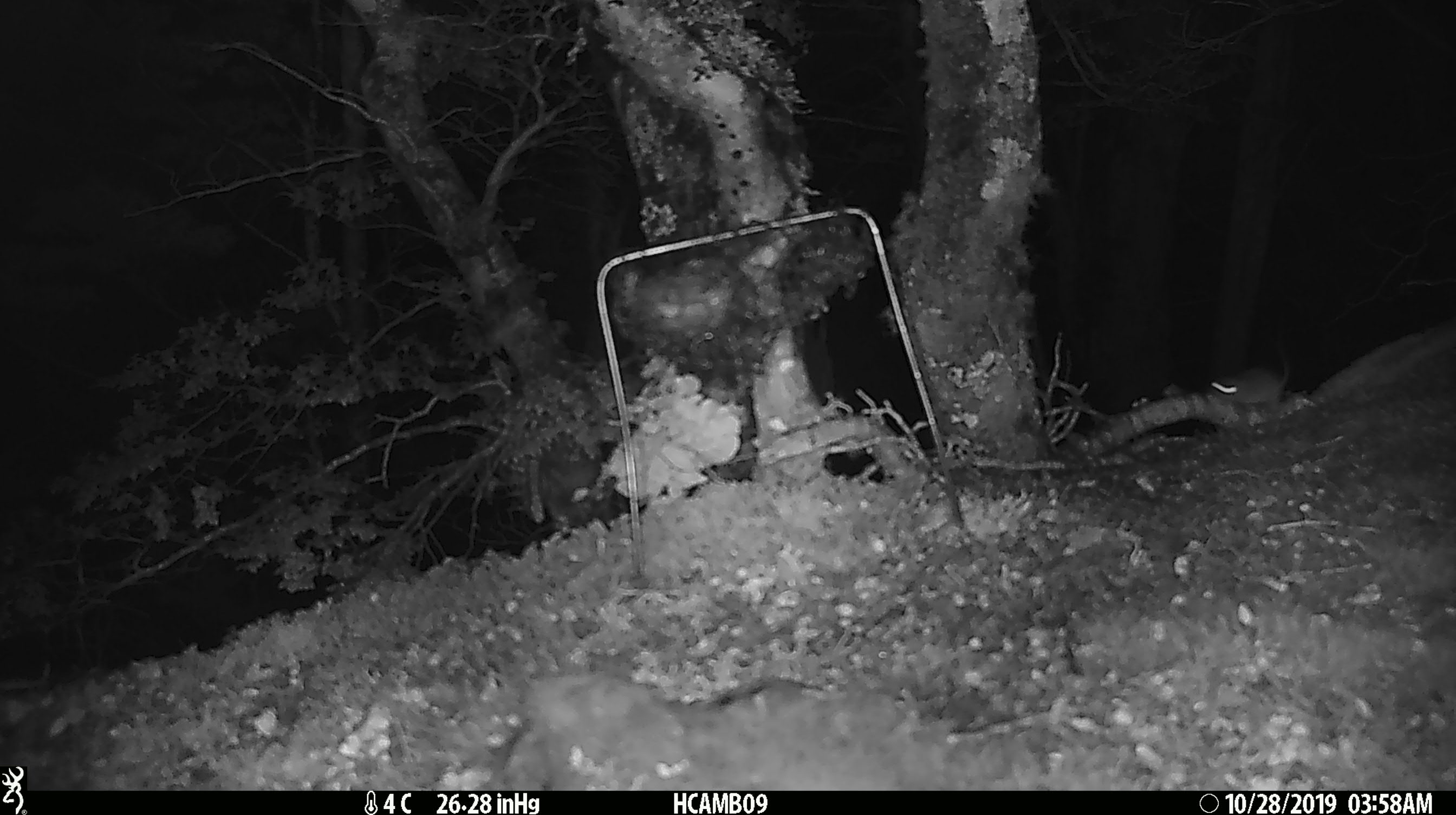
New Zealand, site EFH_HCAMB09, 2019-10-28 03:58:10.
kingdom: Animalia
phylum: Chordata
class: Mammalia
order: Rodentia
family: Muridae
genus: Mus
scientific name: Mus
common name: mouse